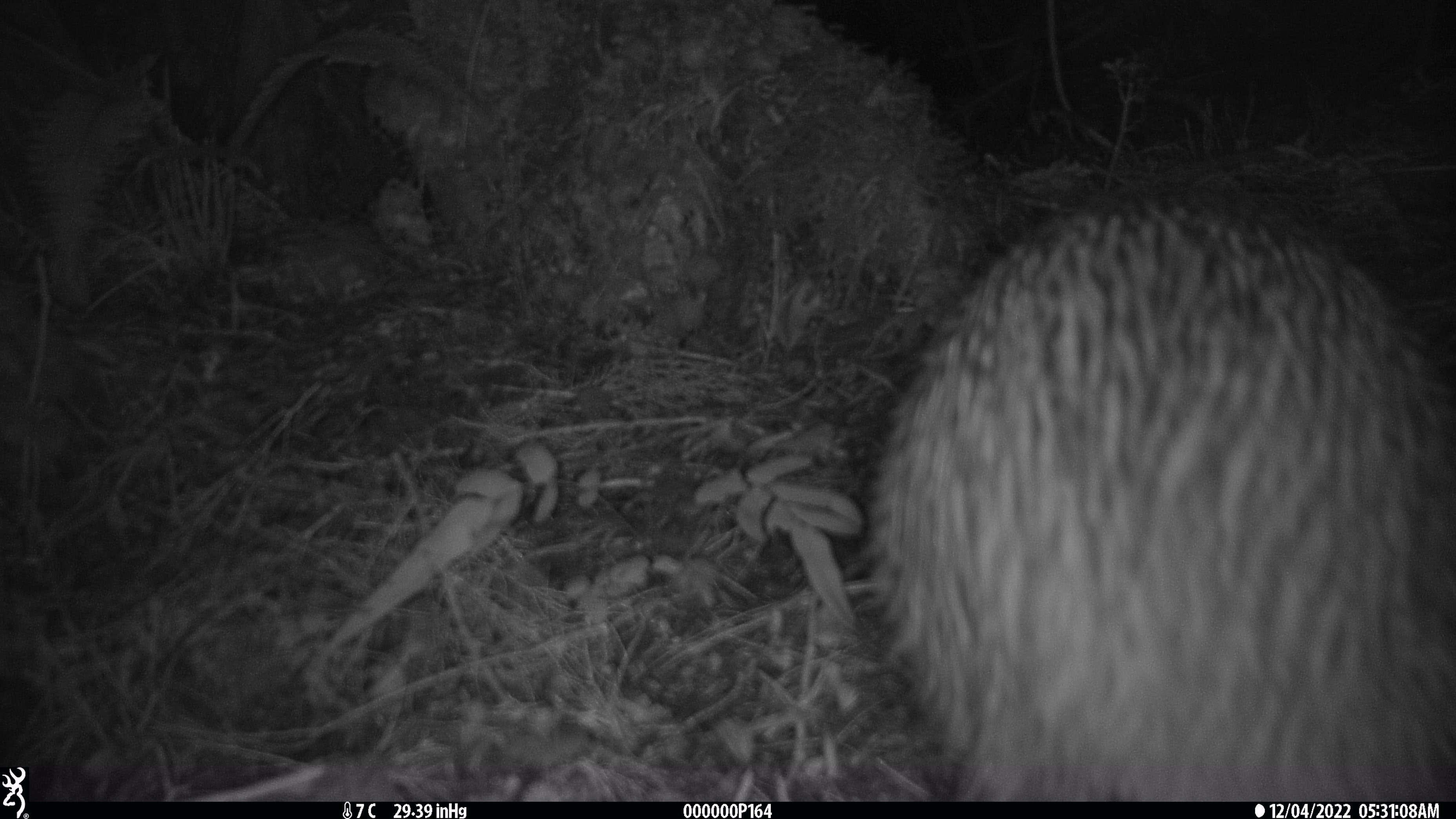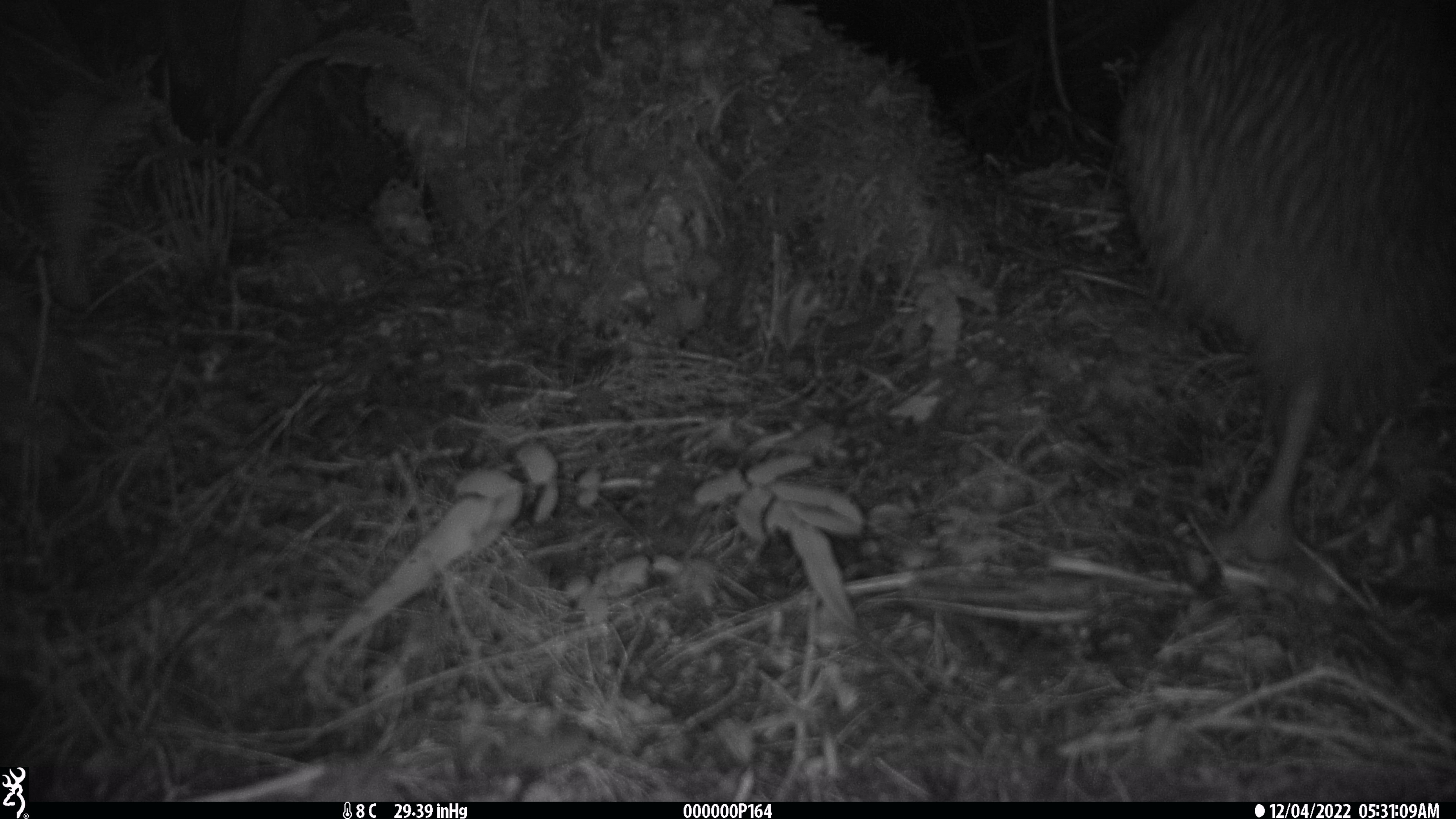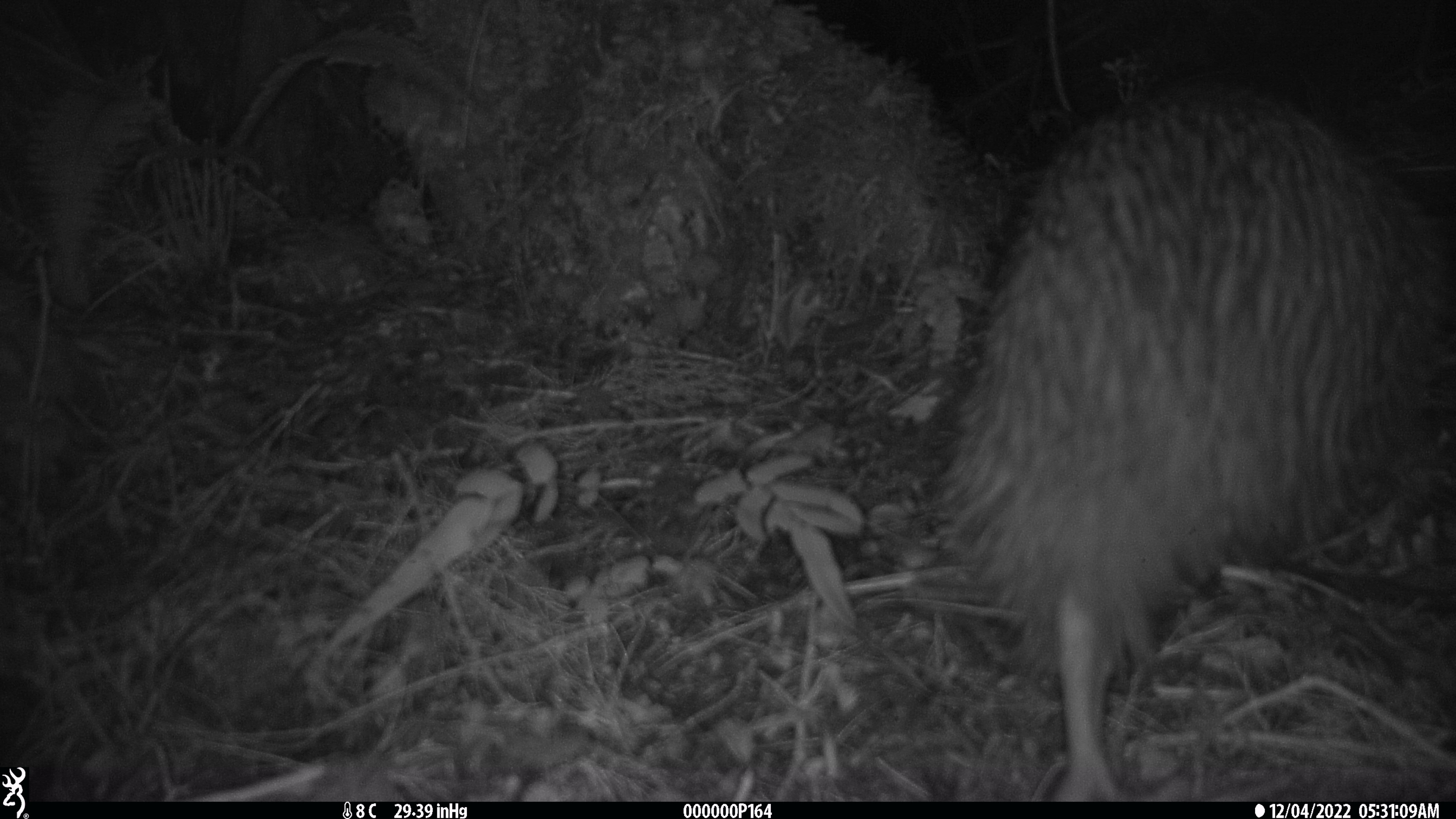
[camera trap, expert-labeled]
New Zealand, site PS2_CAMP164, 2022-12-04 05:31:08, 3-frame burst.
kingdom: Animalia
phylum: Chordata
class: Aves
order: Apterygiformes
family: Apterygidae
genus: Apteryx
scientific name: Apteryx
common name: kiwi